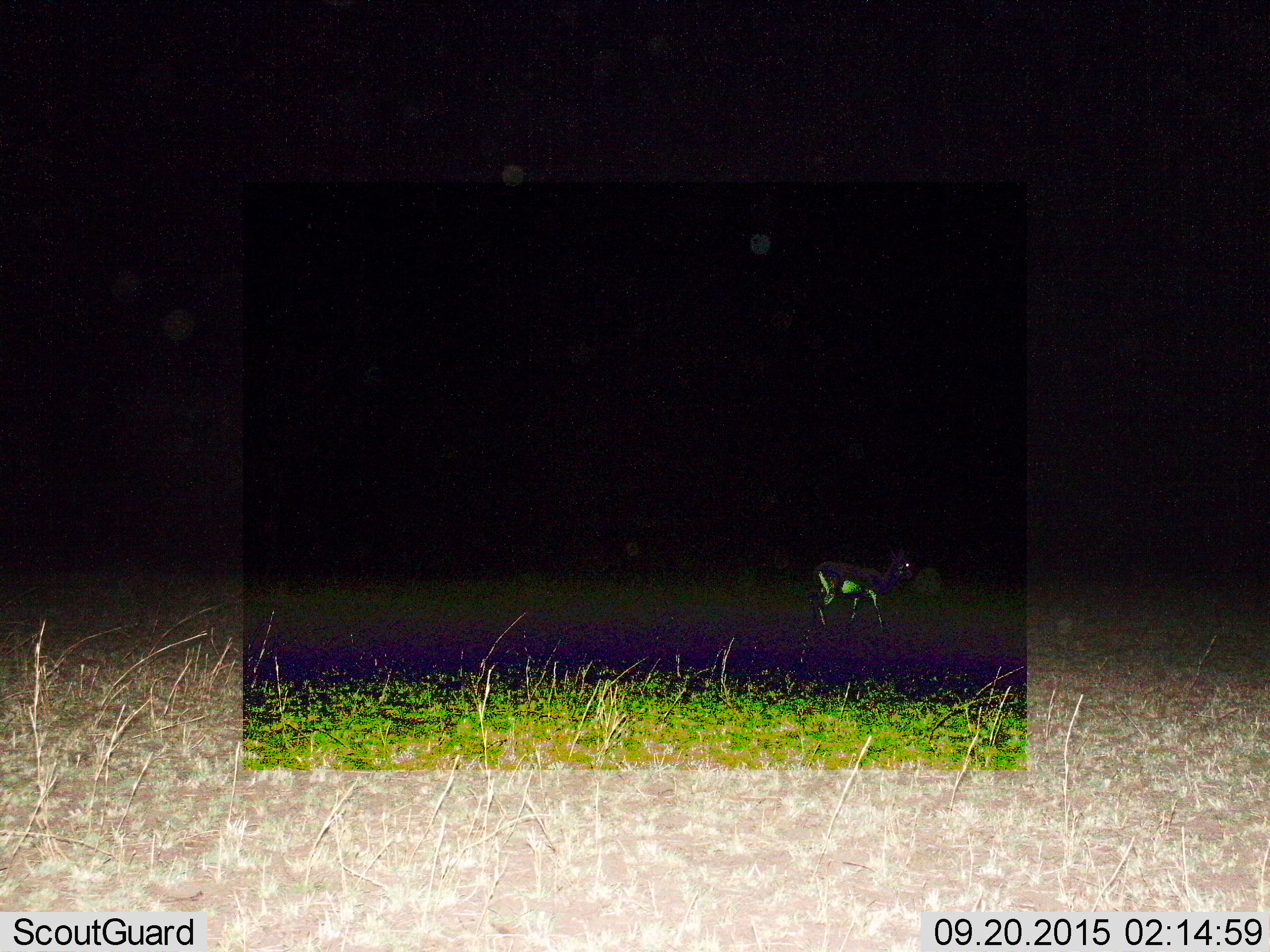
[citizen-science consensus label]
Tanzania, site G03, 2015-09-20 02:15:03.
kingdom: Animalia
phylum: Chordata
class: Mammalia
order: Artiodactyla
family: Bovidae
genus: Eudorcas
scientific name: Eudorcas thomsonii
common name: thomson's gazelle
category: gazellethomsons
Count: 1.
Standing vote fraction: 9%.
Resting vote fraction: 0%.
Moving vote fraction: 91%.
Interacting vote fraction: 0%.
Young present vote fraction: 0%.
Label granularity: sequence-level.